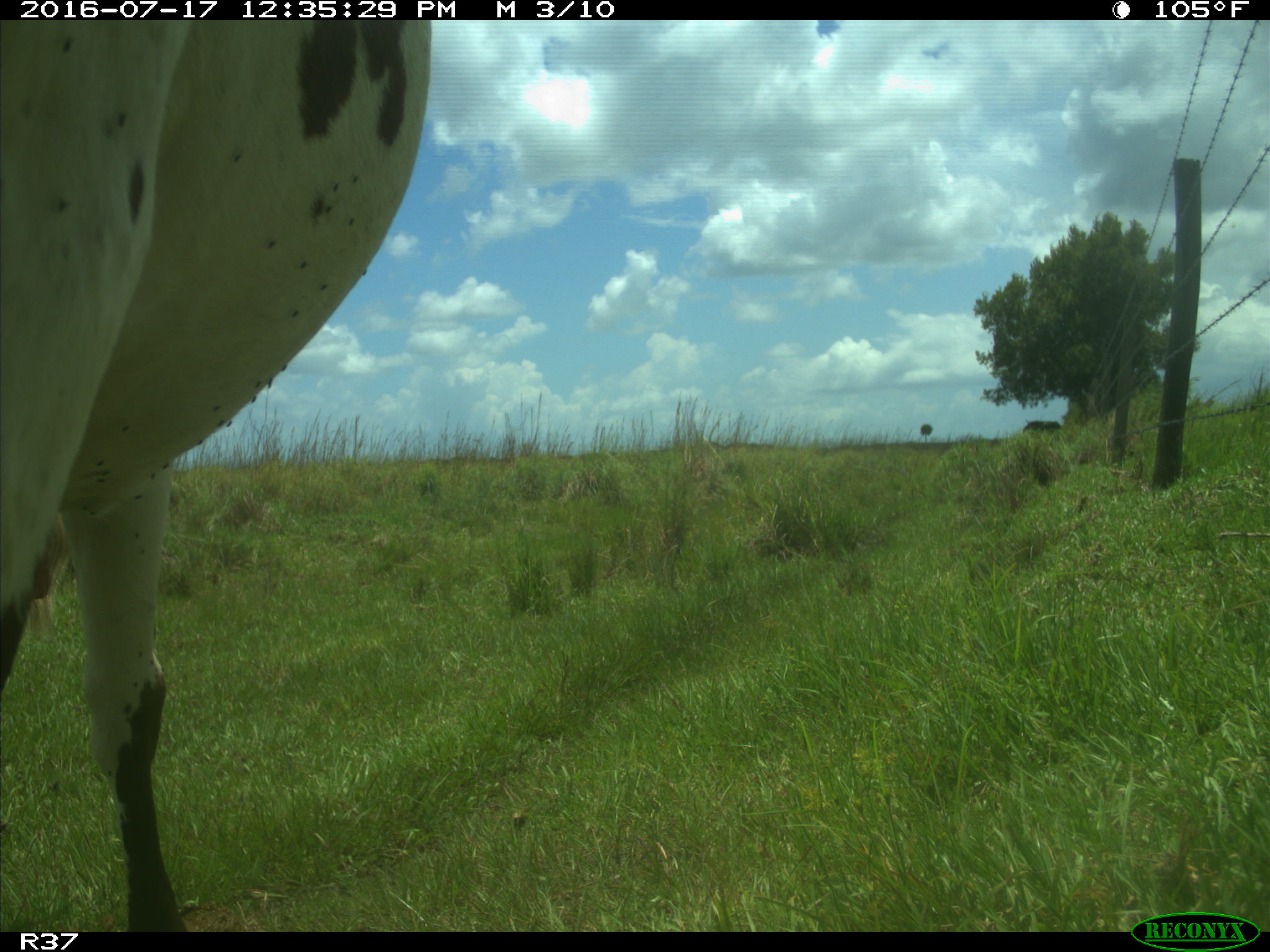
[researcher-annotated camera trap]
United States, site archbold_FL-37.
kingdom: Animalia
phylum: Chordata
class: Mammalia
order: Artiodactyla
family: Bovidae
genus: Bos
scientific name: Bos taurus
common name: domestic cow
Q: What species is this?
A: Bos taurus (domestic cow).